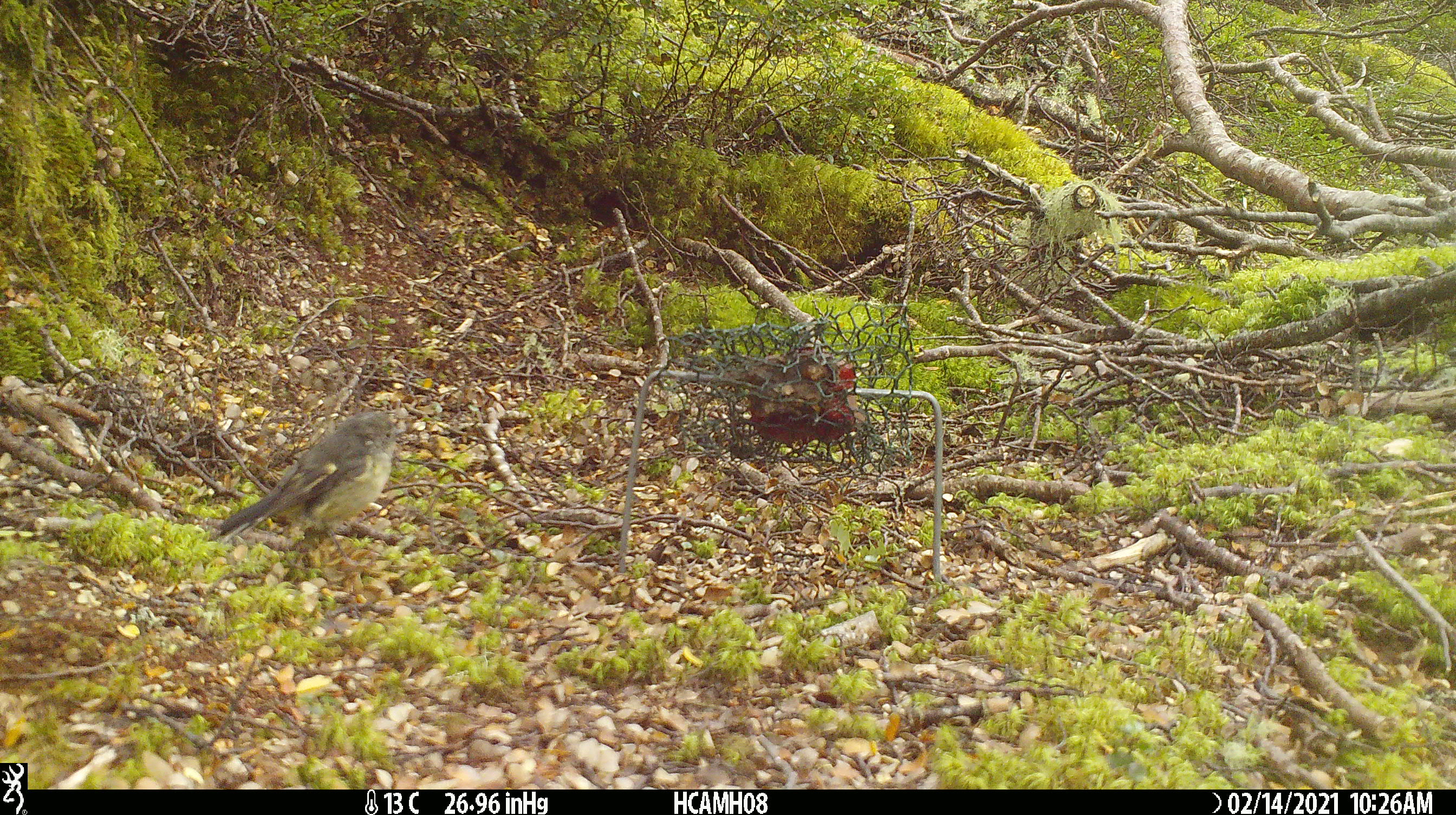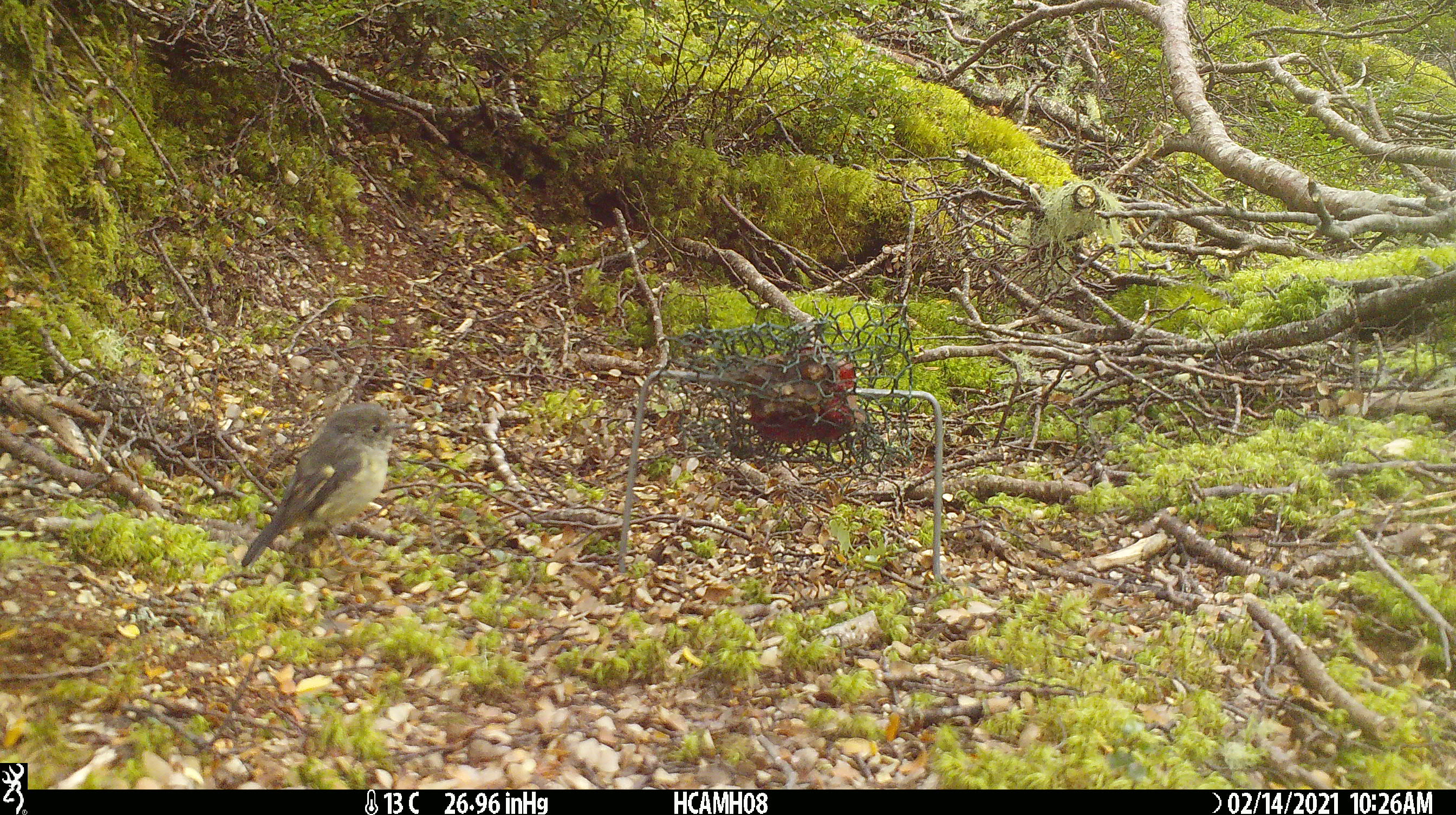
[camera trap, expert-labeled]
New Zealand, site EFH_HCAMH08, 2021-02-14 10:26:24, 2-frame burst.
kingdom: Animalia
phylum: Chordata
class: Aves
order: Passeriformes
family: Petroicidae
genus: Petroica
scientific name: Petroica macrocephala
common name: tomtit